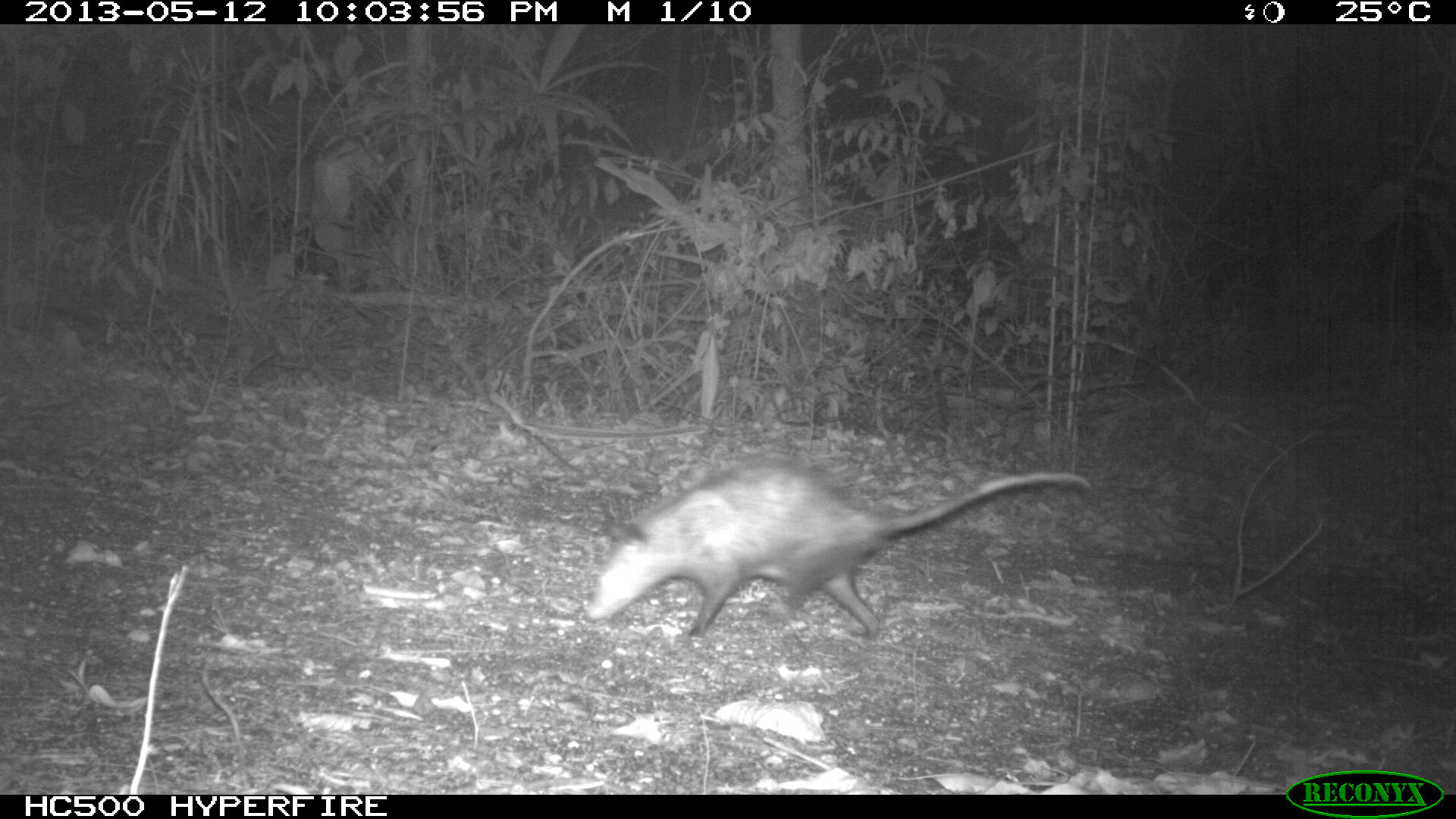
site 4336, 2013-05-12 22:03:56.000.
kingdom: Animalia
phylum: Chordata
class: Mammalia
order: Didelphimorphia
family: Didelphidae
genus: Didelphis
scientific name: Didelphis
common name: american opossums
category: didelphis sp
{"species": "didelphis sp (american opossums) (Didelphis)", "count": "1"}